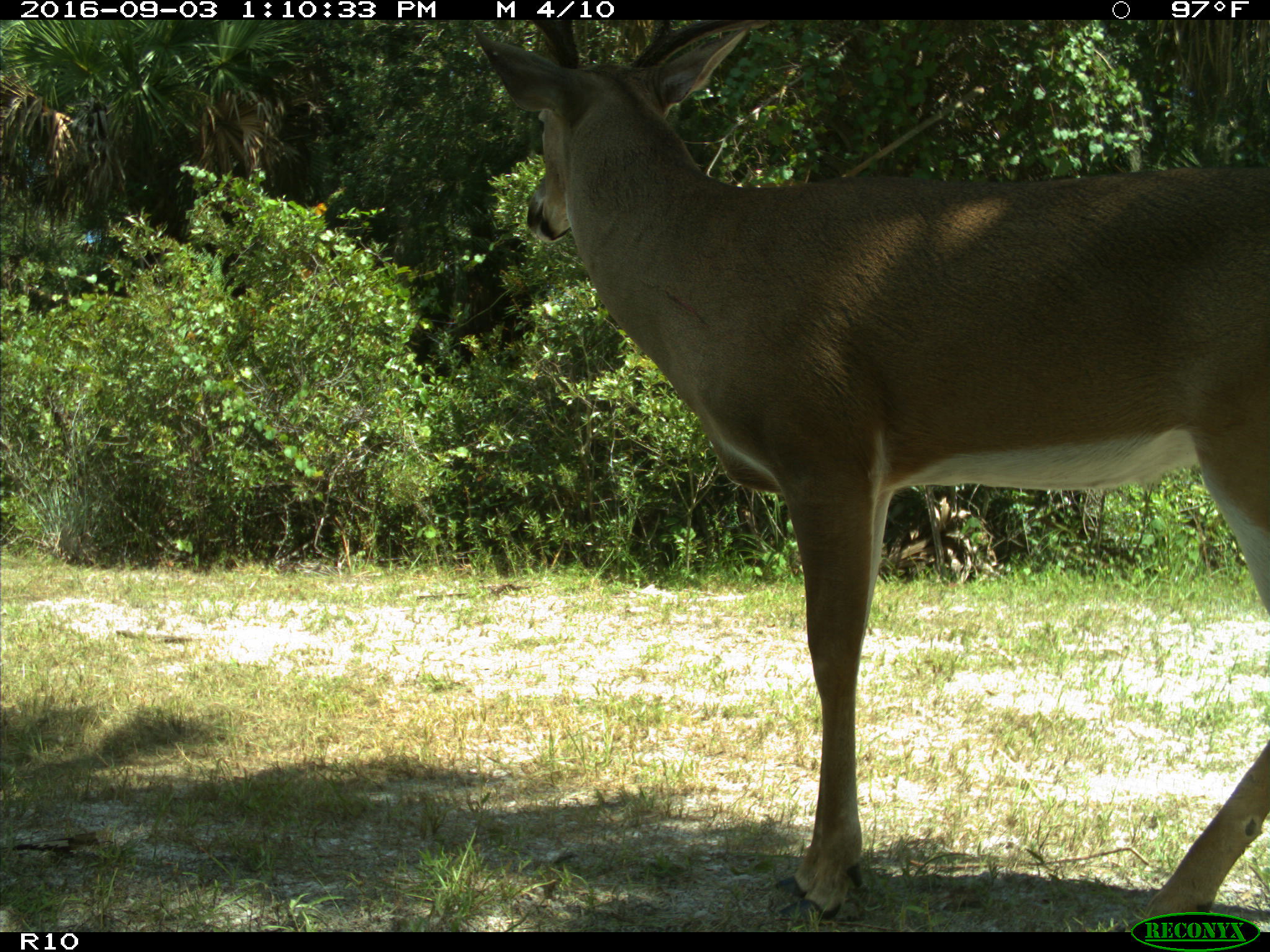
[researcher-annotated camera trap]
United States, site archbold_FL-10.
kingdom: Animalia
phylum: Chordata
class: Mammalia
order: Artiodactyla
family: Cervidae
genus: Odocoileus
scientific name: Odocoileus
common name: deer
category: unidentified deer